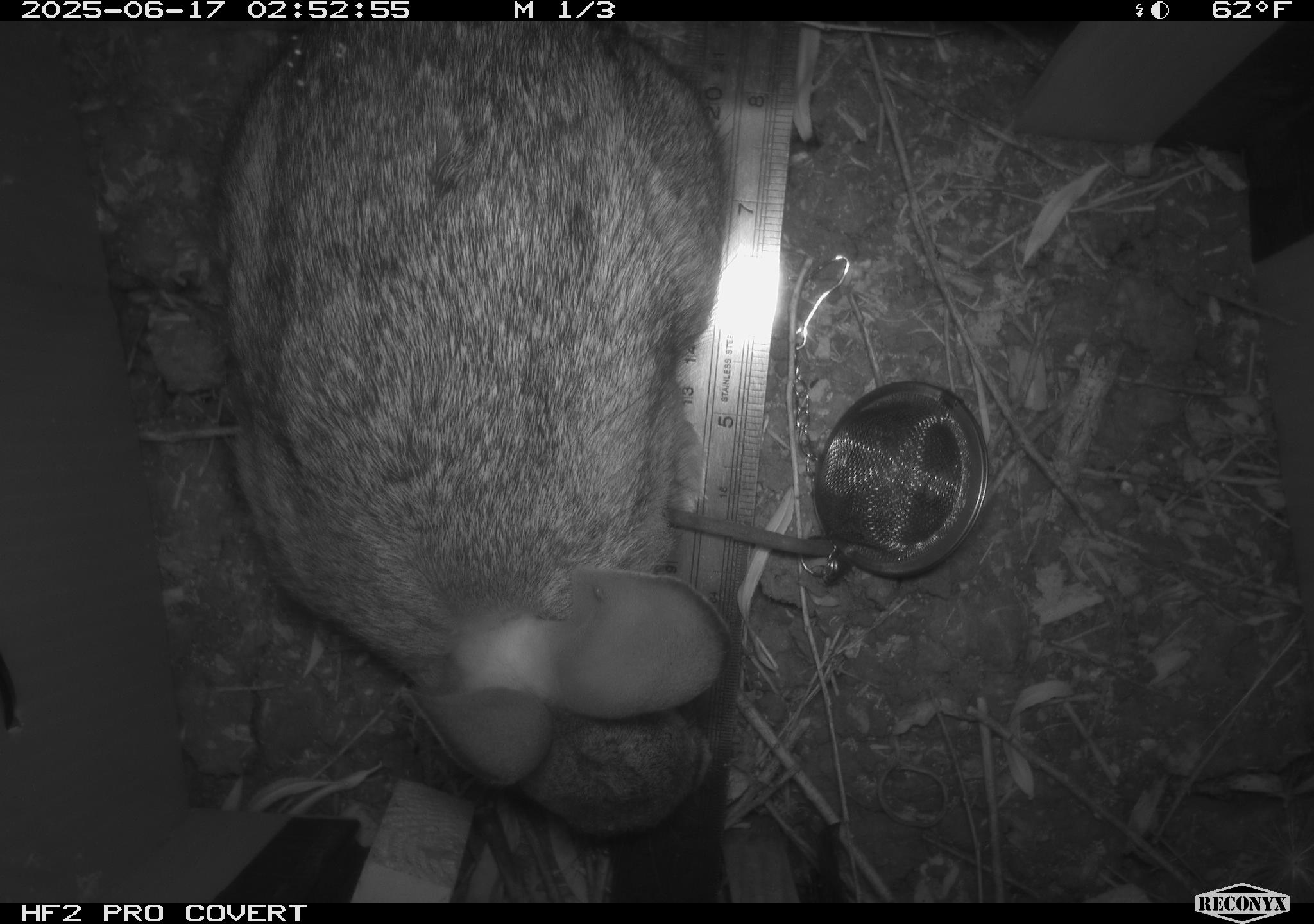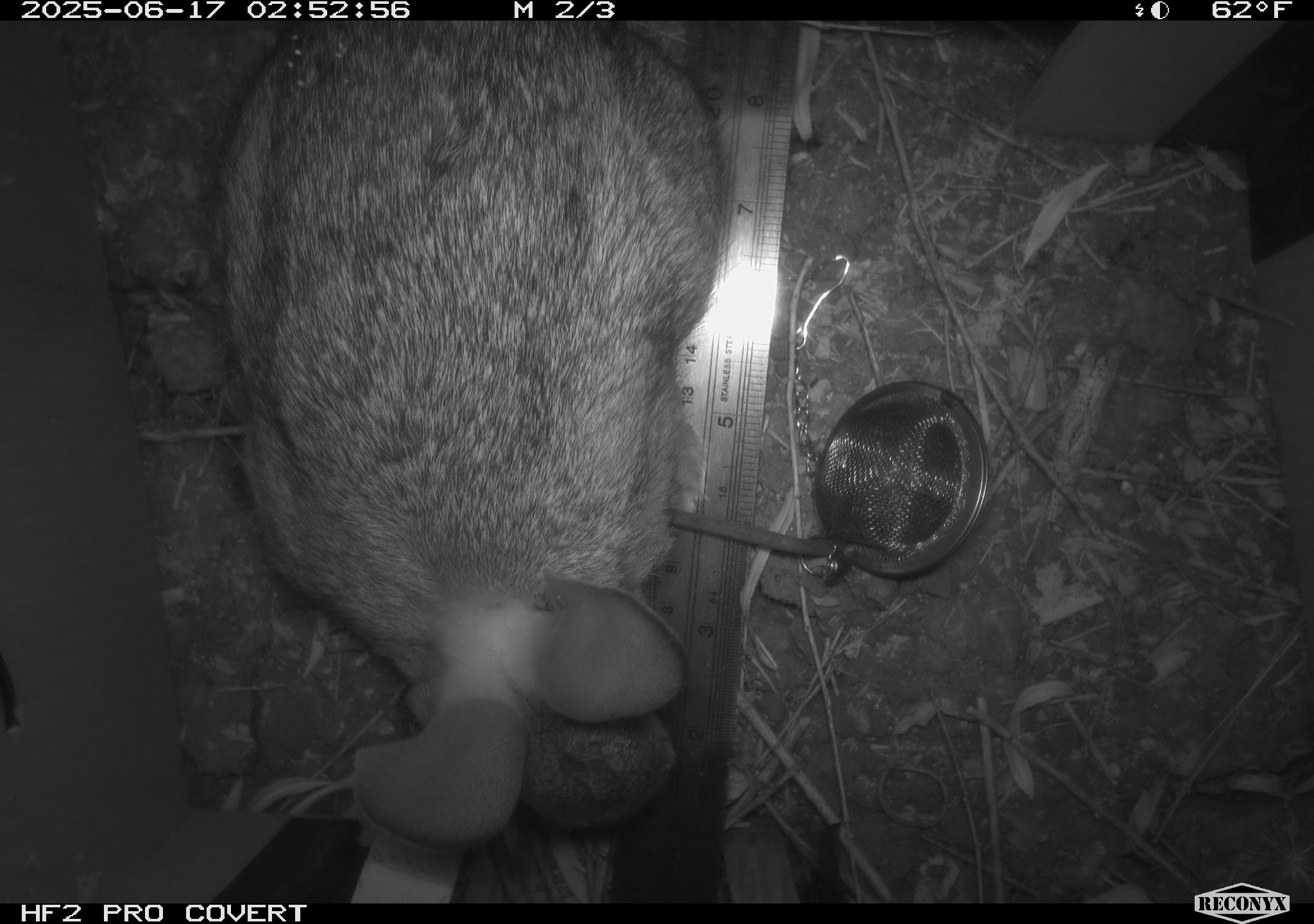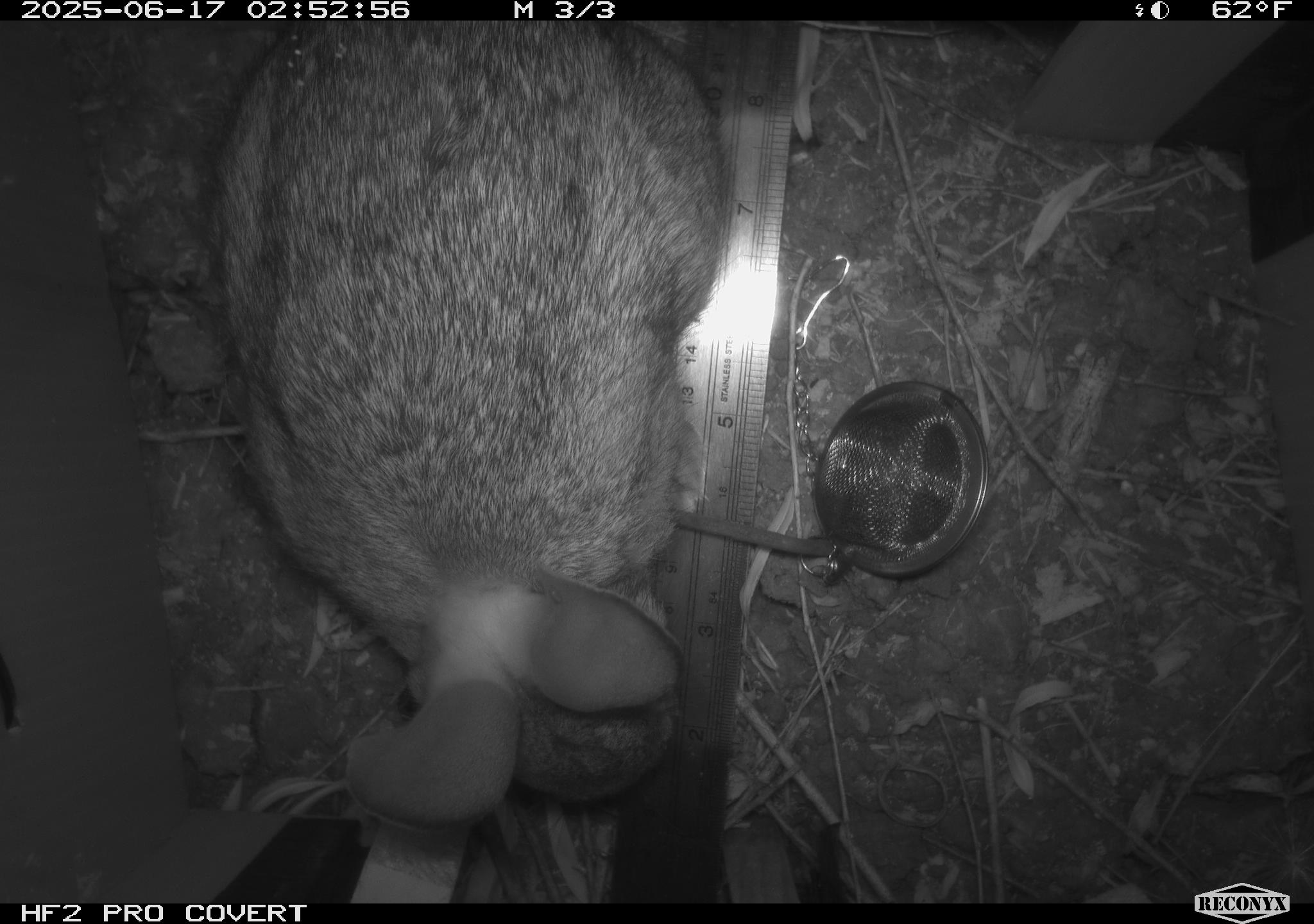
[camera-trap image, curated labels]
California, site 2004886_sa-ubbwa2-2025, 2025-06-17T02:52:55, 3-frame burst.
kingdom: Animalia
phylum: Chordata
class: Mammalia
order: Lagomorpha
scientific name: Lagomorpha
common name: hares, rabbits, and pikas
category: lagomorpha order